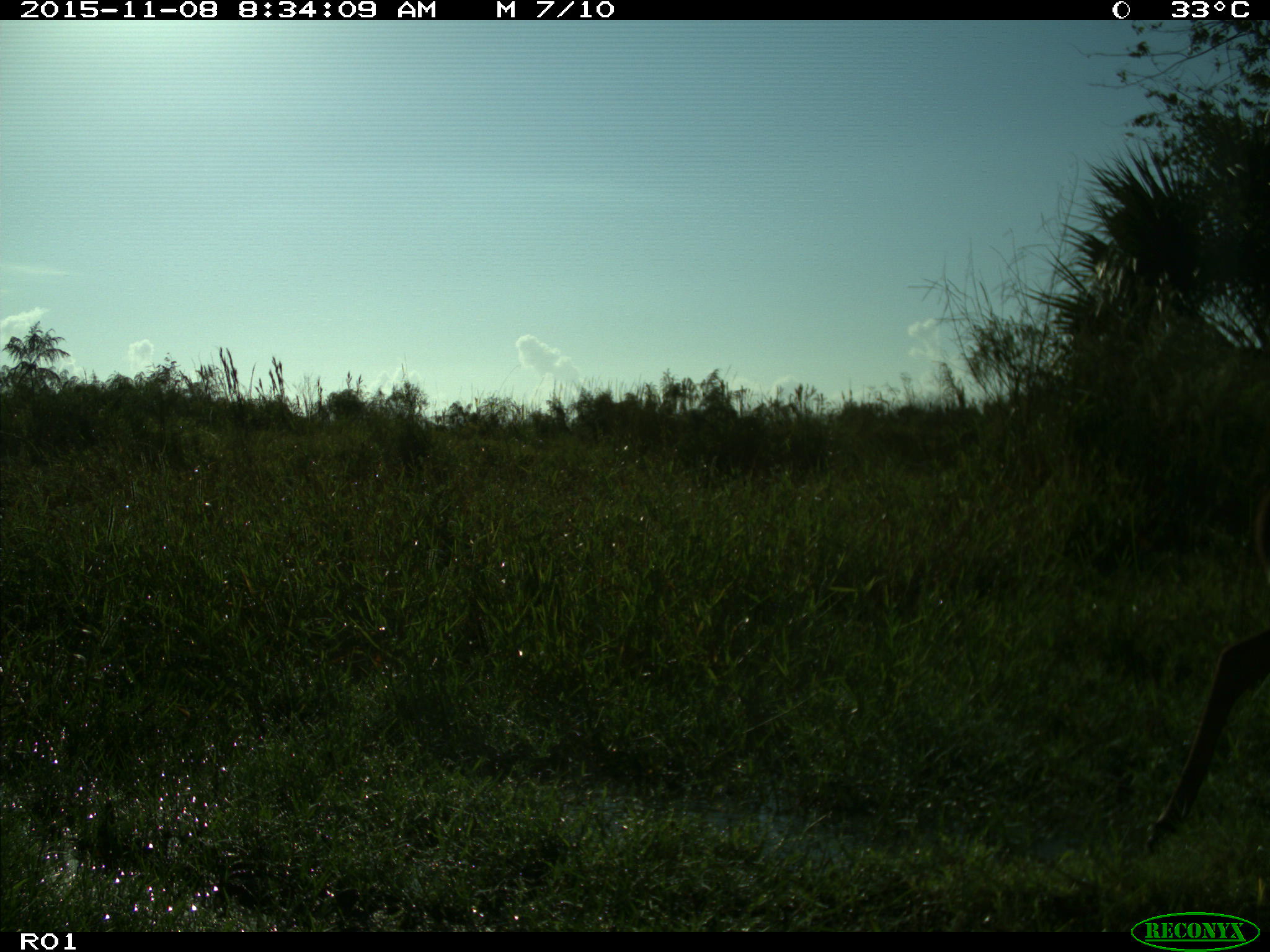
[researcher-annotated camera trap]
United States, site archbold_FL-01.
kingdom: Animalia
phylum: Chordata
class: Mammalia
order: Artiodactyla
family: Cervidae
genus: Odocoileus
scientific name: Odocoileus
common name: deer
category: unidentified deer